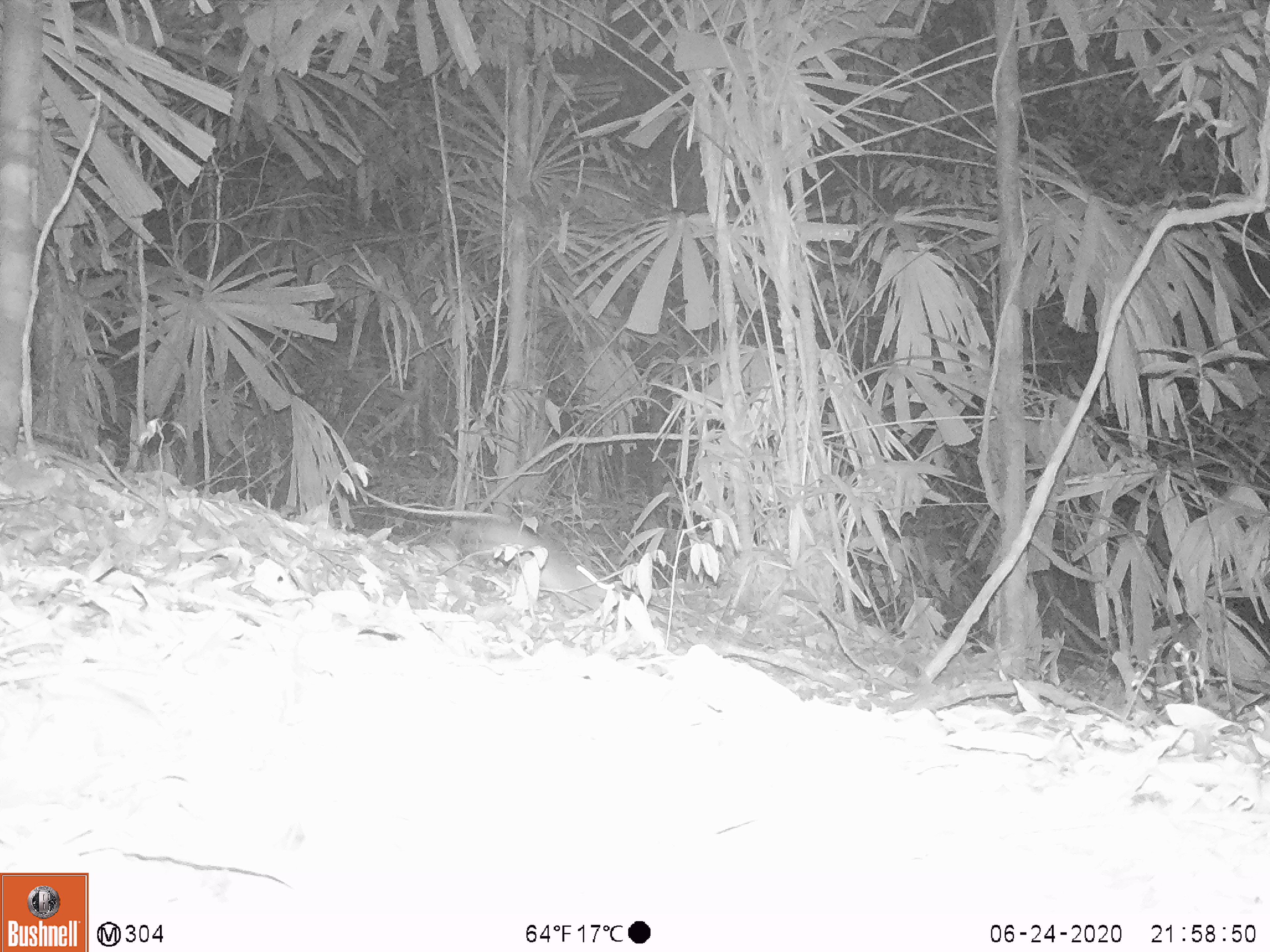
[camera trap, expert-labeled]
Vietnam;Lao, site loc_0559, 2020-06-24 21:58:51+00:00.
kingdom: Animalia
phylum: Chordata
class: Mammalia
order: Rodentia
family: Muridae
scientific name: Muridae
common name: old-world mice and rats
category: unidentified murid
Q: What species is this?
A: Unidentified murid (old-world mice and rats) (Muridae).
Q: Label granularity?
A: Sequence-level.